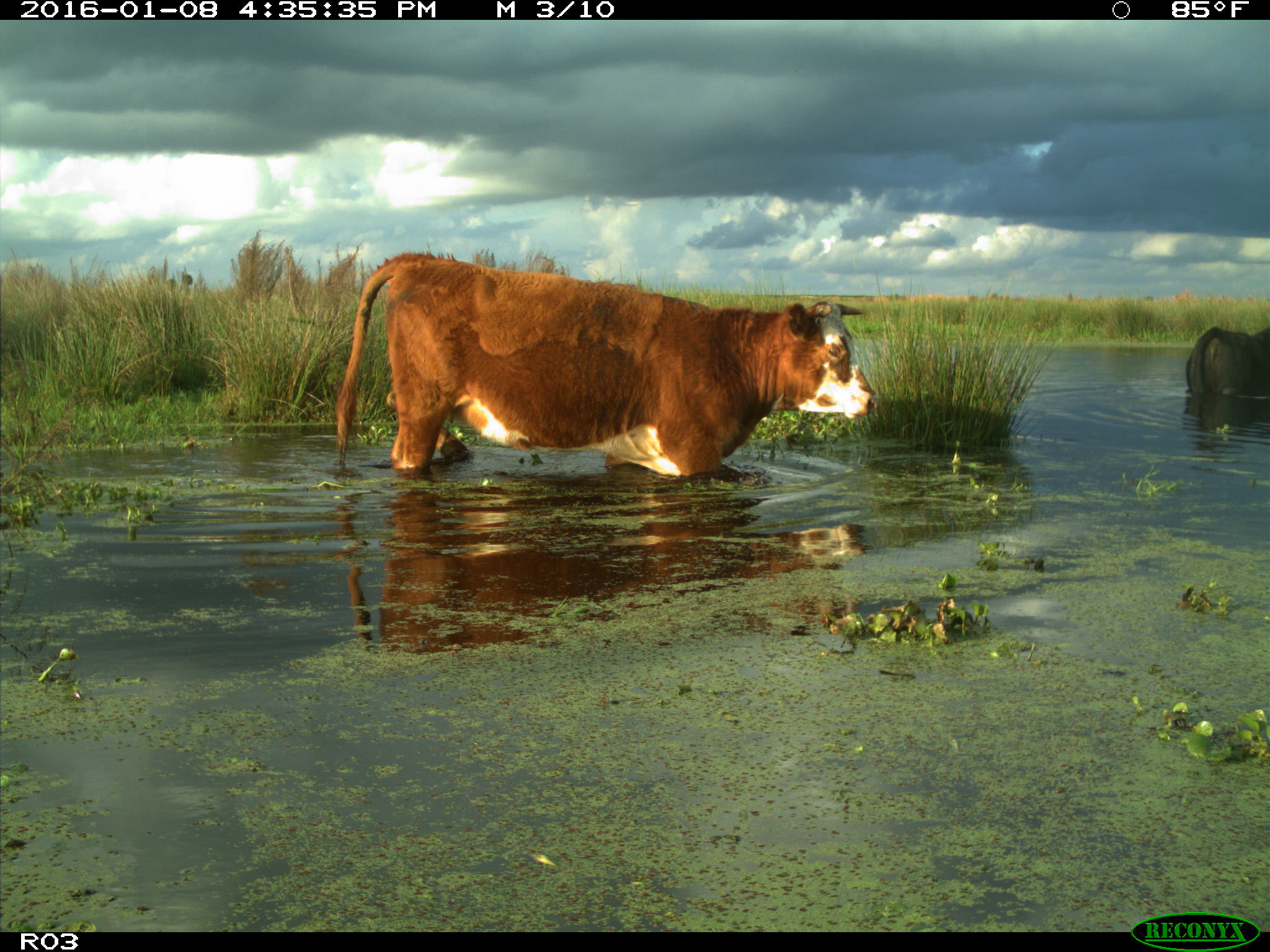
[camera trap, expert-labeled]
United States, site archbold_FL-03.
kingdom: Animalia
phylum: Chordata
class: Mammalia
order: Artiodactyla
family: Bovidae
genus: Bos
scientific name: Bos taurus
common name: domestic cow